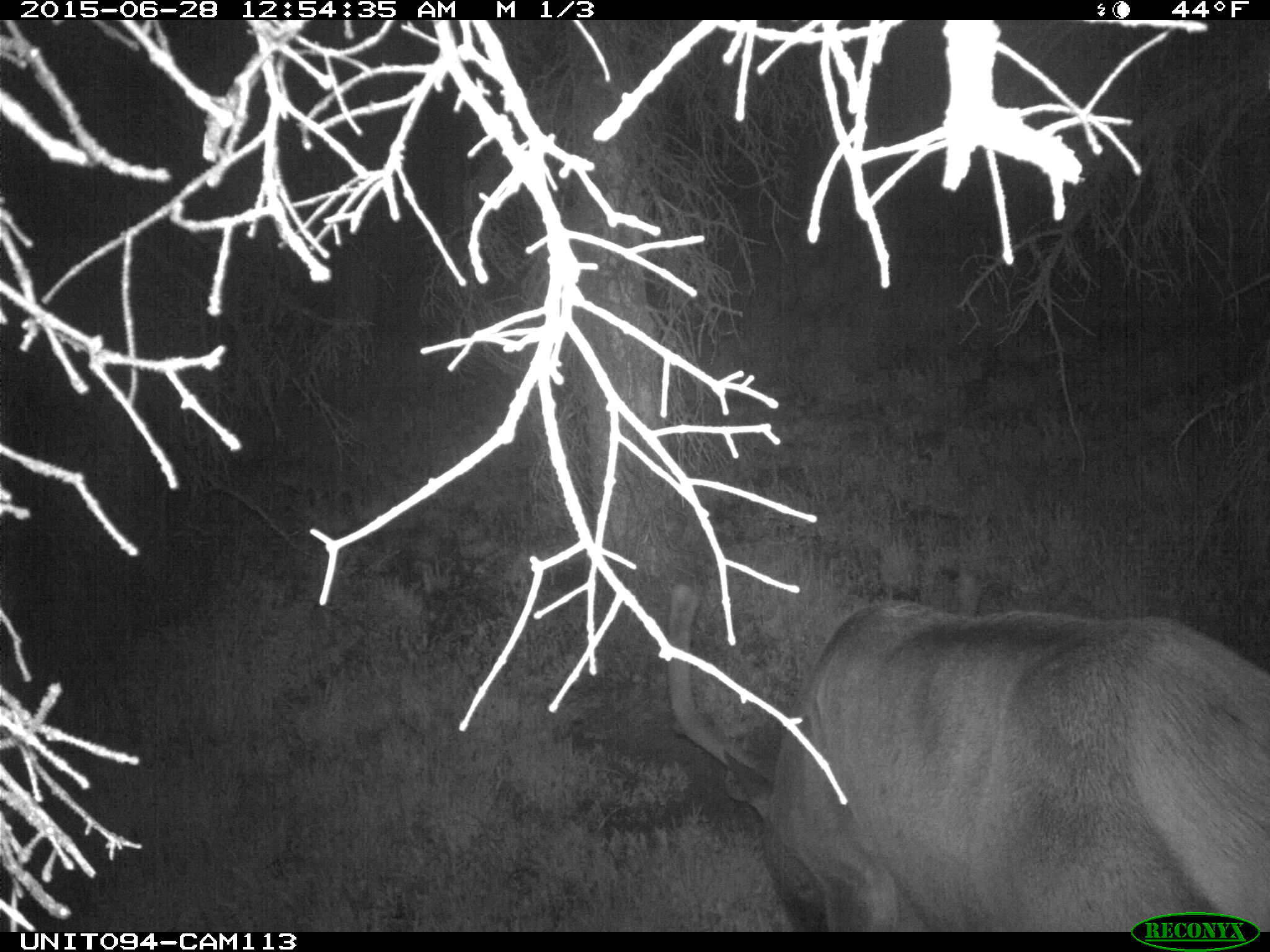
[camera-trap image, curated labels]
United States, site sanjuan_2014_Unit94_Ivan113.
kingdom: Animalia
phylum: Chordata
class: Mammalia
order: Artiodactyla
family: Cervidae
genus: Cervus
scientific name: Cervus elaphus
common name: red deer